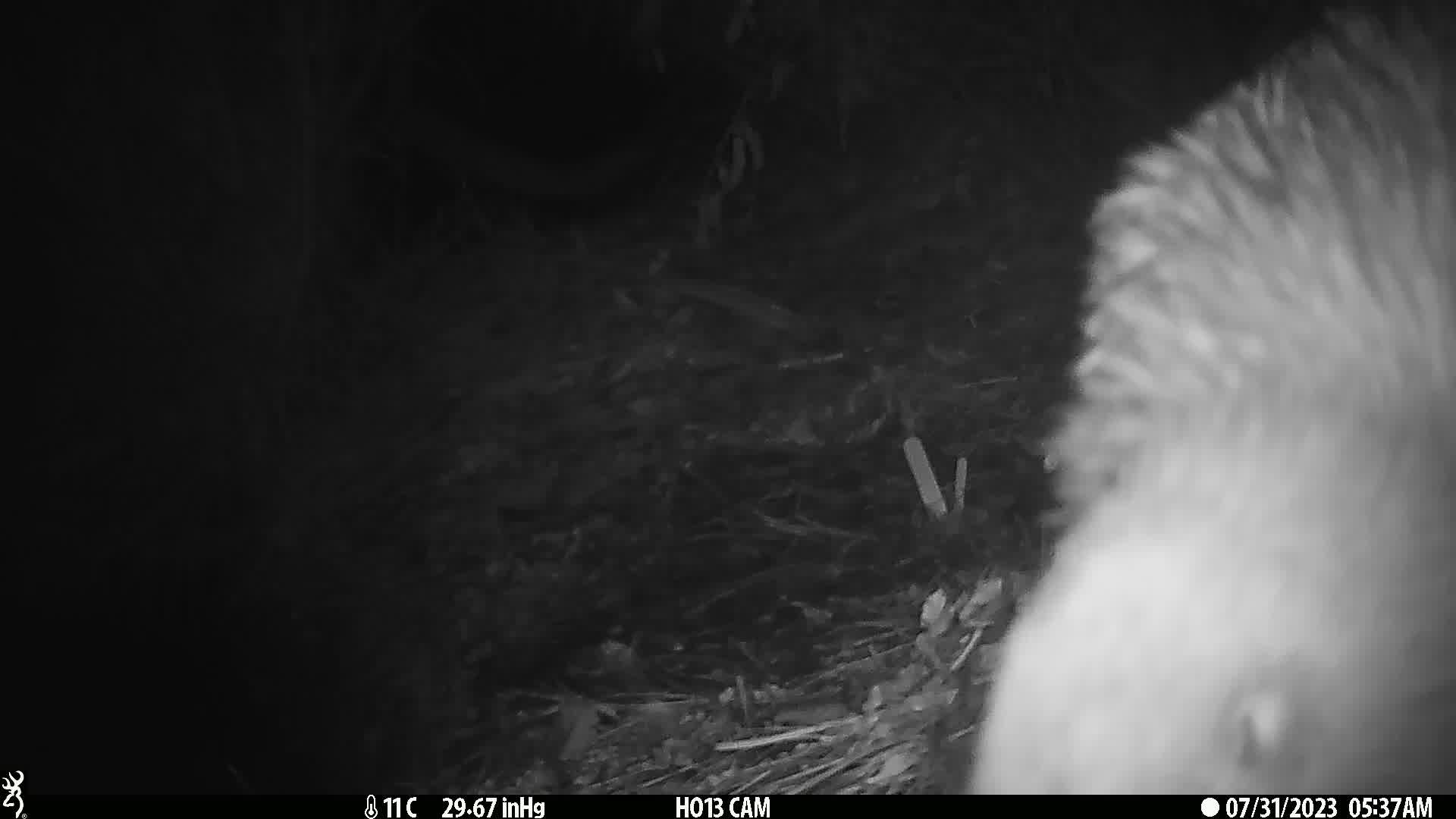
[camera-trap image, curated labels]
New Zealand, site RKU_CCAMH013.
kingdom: Animalia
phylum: Chordata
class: Aves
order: Apterygiformes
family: Apterygidae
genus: Apteryx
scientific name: Apteryx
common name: kiwi